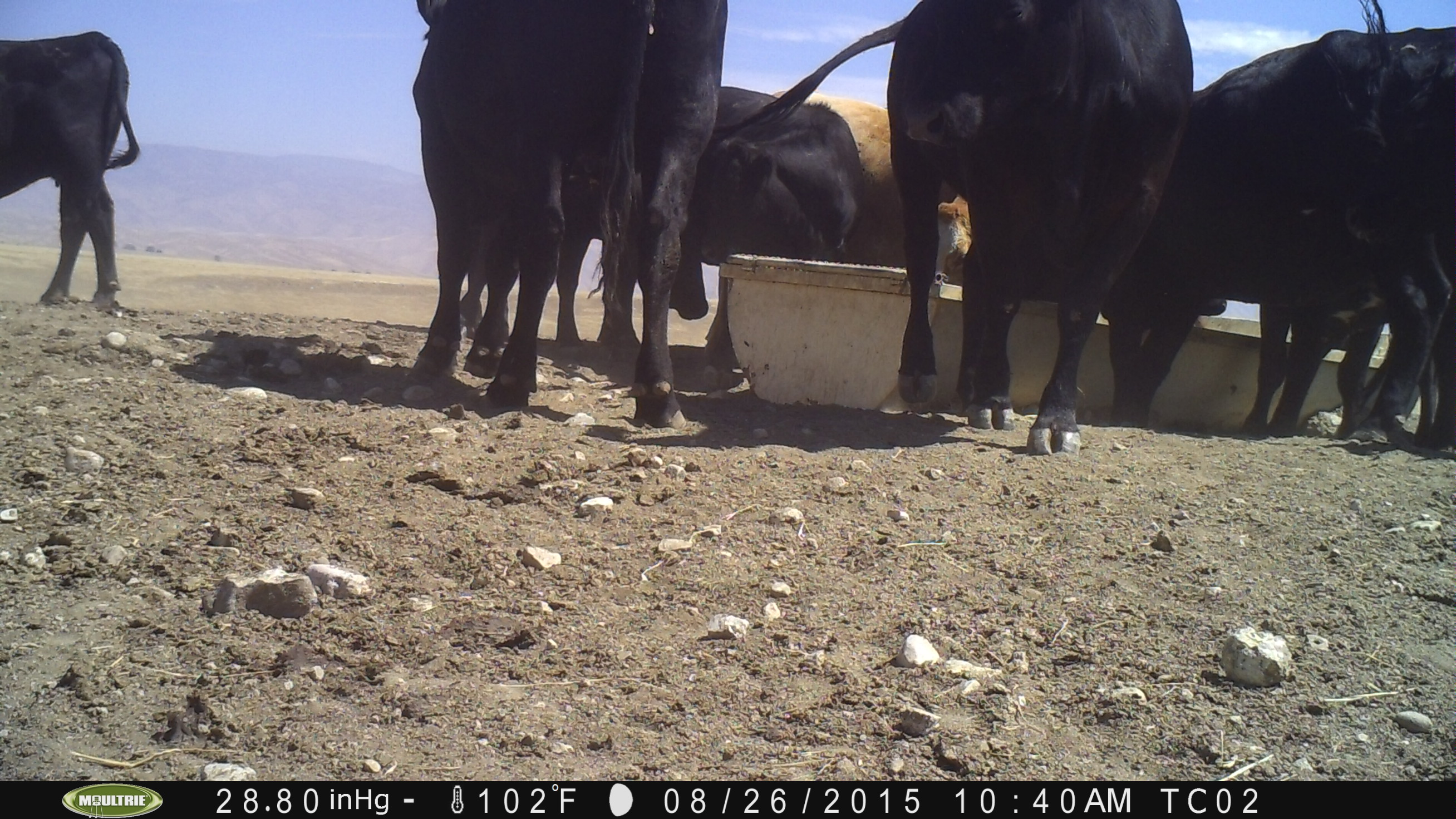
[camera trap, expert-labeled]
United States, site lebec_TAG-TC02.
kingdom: Animalia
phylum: Chordata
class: Mammalia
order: Artiodactyla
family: Bovidae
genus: Bos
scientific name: Bos taurus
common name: domestic cow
Bos taurus (domestic cow).